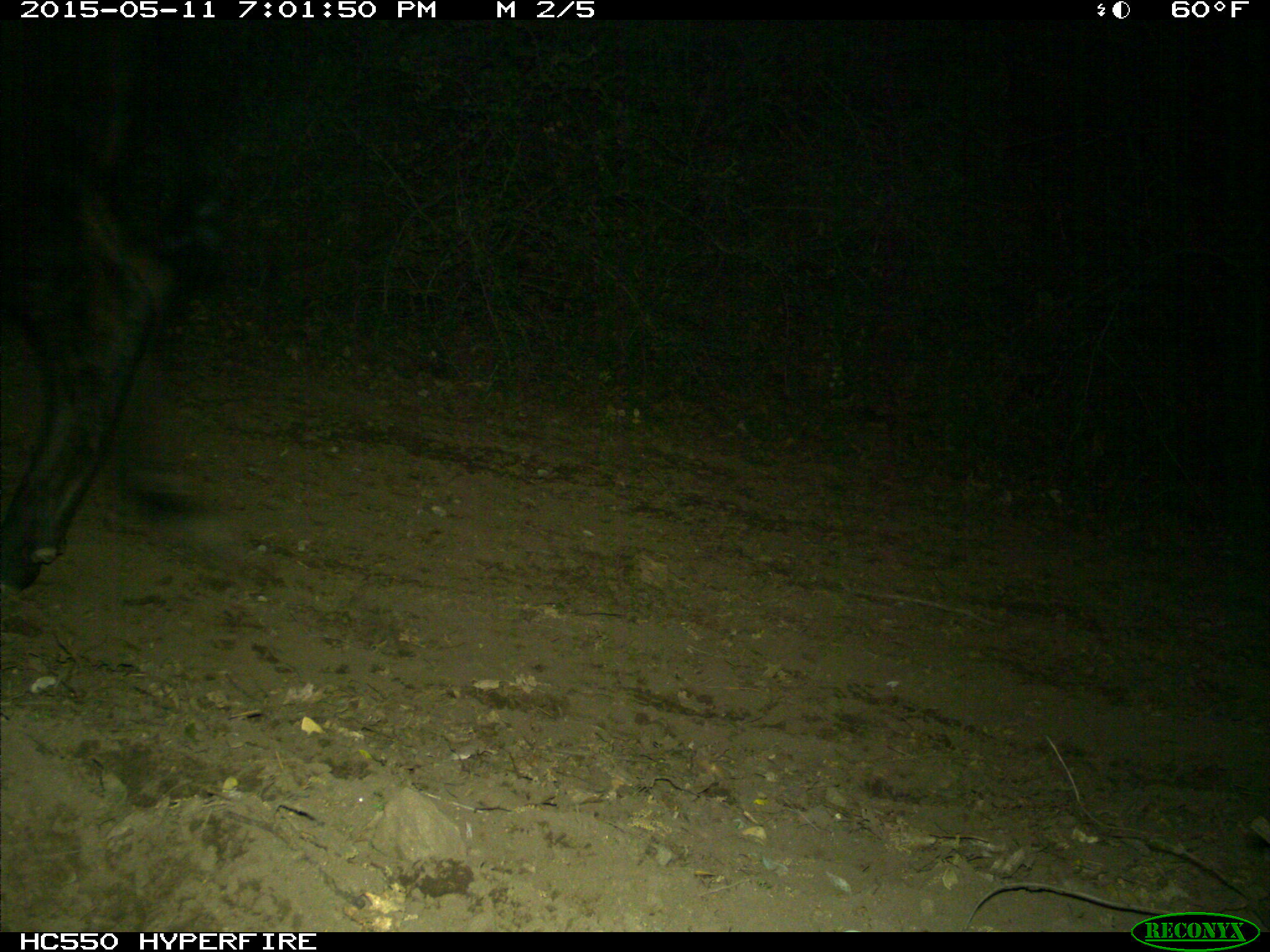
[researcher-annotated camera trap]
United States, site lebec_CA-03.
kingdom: Animalia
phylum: Chordata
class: Mammalia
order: Artiodactyla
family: Bovidae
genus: Bos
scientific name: Bos taurus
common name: domestic cow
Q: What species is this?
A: Bos taurus (domestic cow).